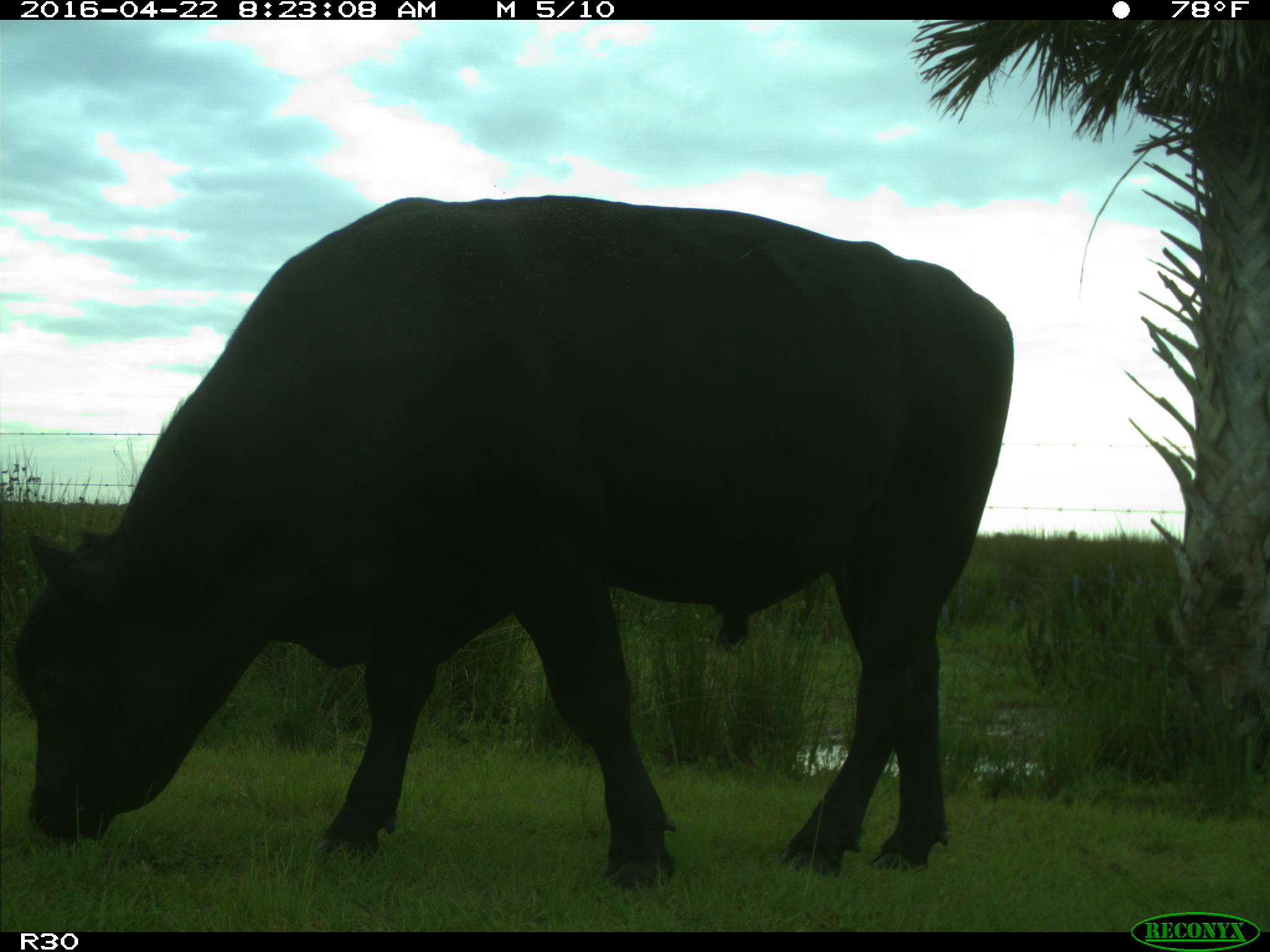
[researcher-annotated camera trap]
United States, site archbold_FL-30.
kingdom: Animalia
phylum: Chordata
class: Mammalia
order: Artiodactyla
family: Bovidae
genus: Bos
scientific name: Bos taurus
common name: domestic cow